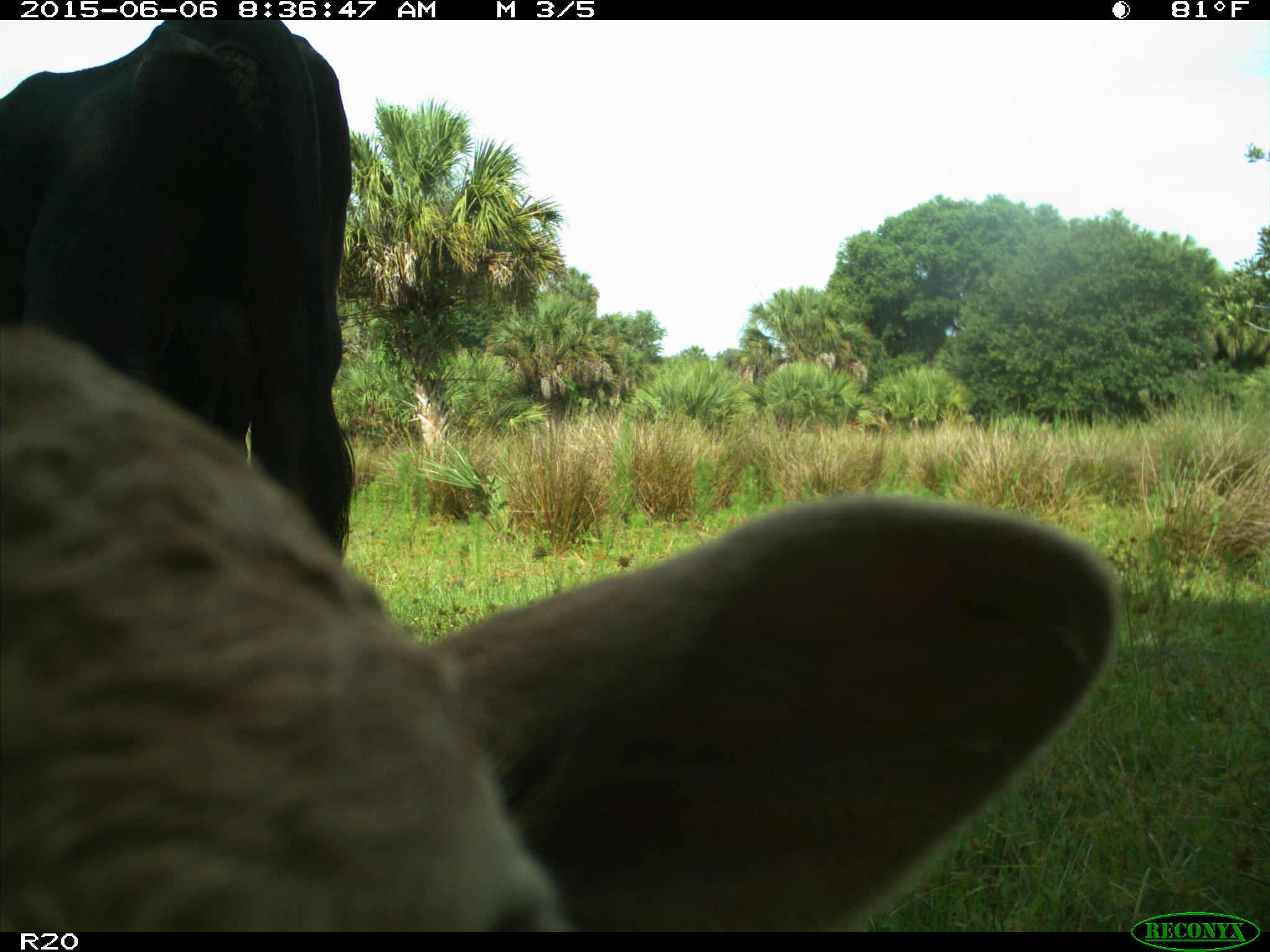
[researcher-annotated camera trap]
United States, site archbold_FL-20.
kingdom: Animalia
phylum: Chordata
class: Mammalia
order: Artiodactyla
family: Bovidae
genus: Bos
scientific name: Bos taurus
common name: domestic cow